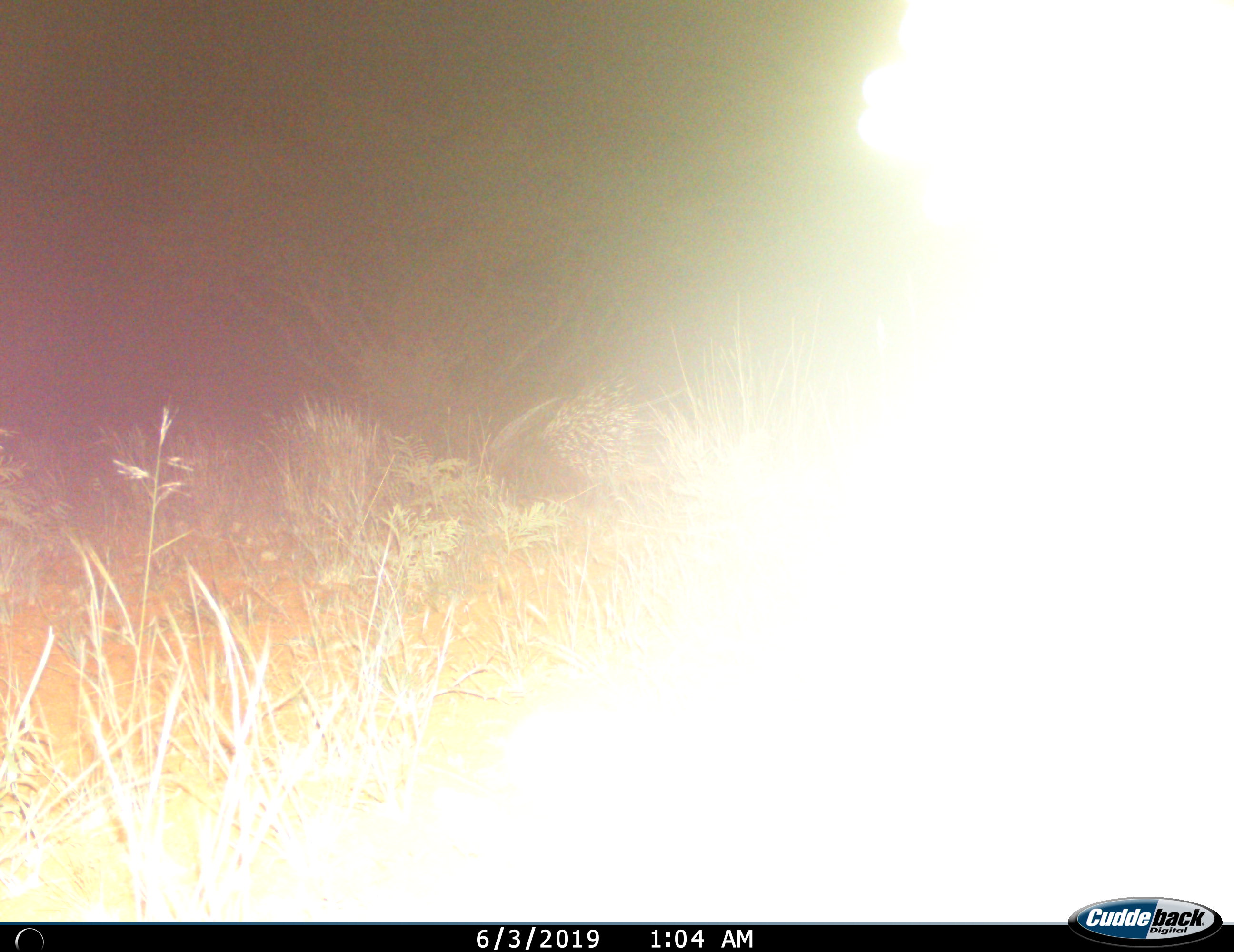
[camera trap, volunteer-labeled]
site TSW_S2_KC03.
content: unidentified animal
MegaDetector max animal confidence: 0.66